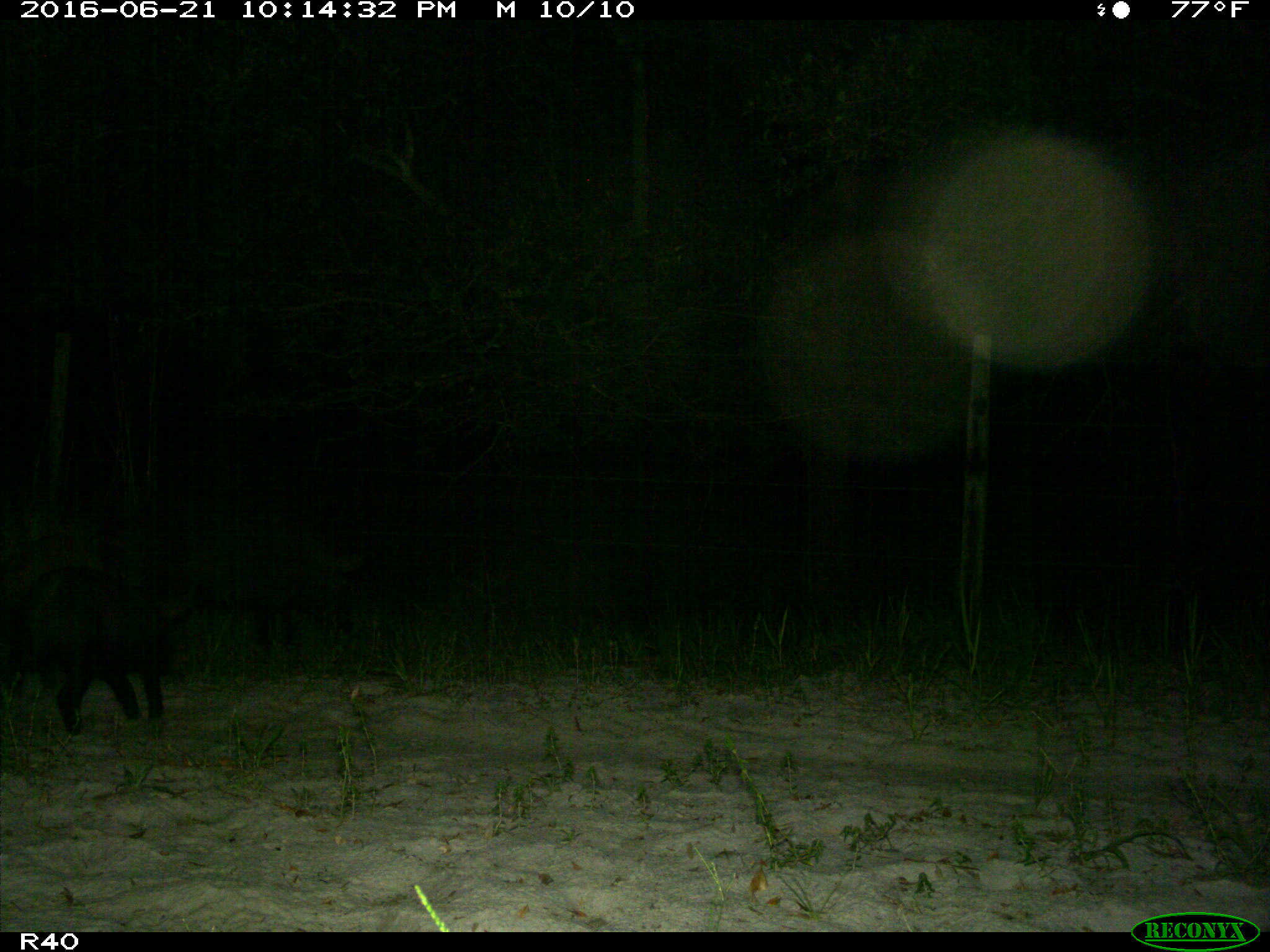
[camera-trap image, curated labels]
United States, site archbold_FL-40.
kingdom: Animalia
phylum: Chordata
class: Mammalia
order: Artiodactyla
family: Suidae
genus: Sus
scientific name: Sus scrofa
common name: wild boar